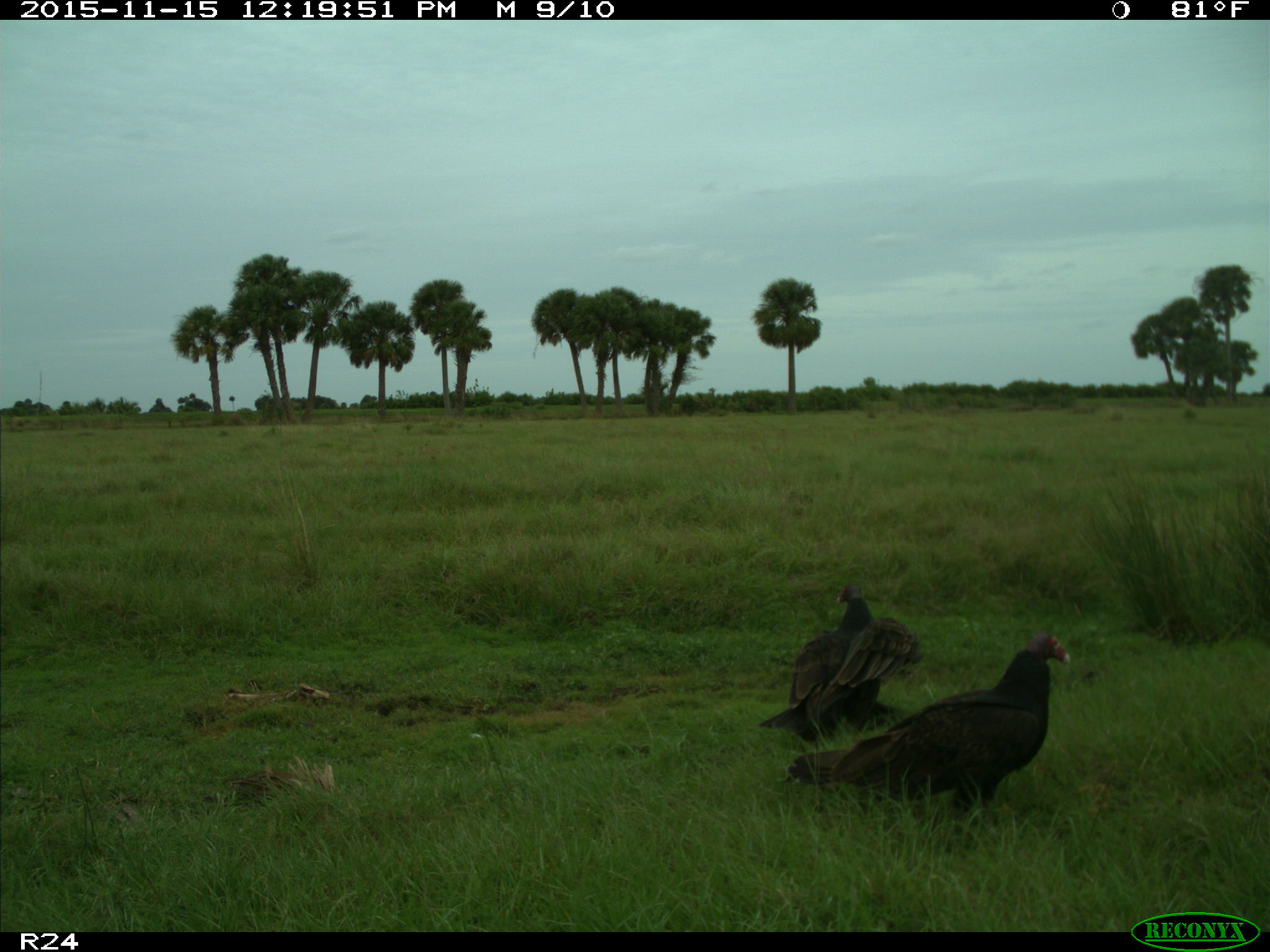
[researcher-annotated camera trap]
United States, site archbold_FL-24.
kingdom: Animalia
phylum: Chordata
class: Aves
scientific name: Aves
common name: birds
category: unidentified bird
Unidentified bird (birds) (Aves).